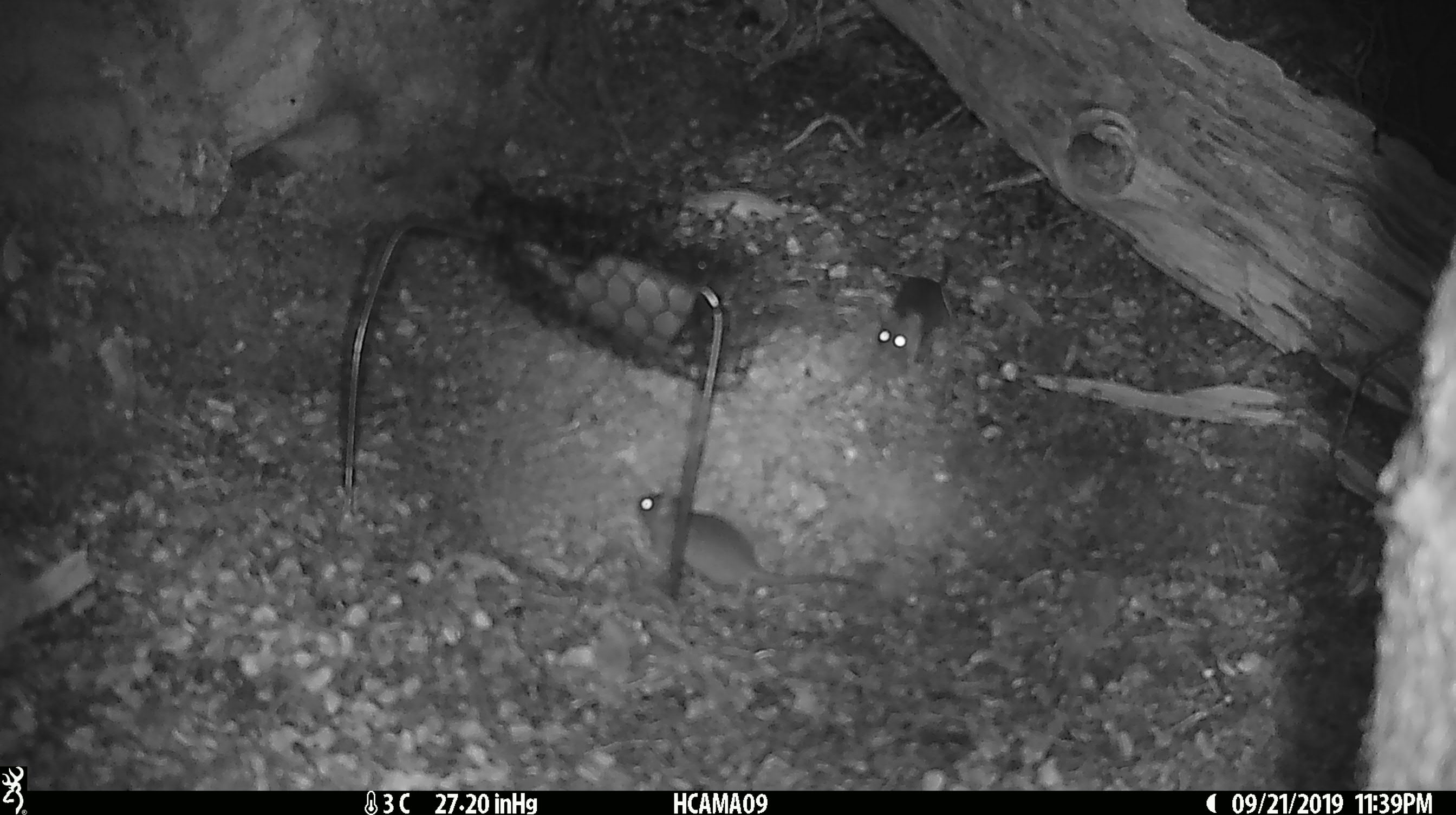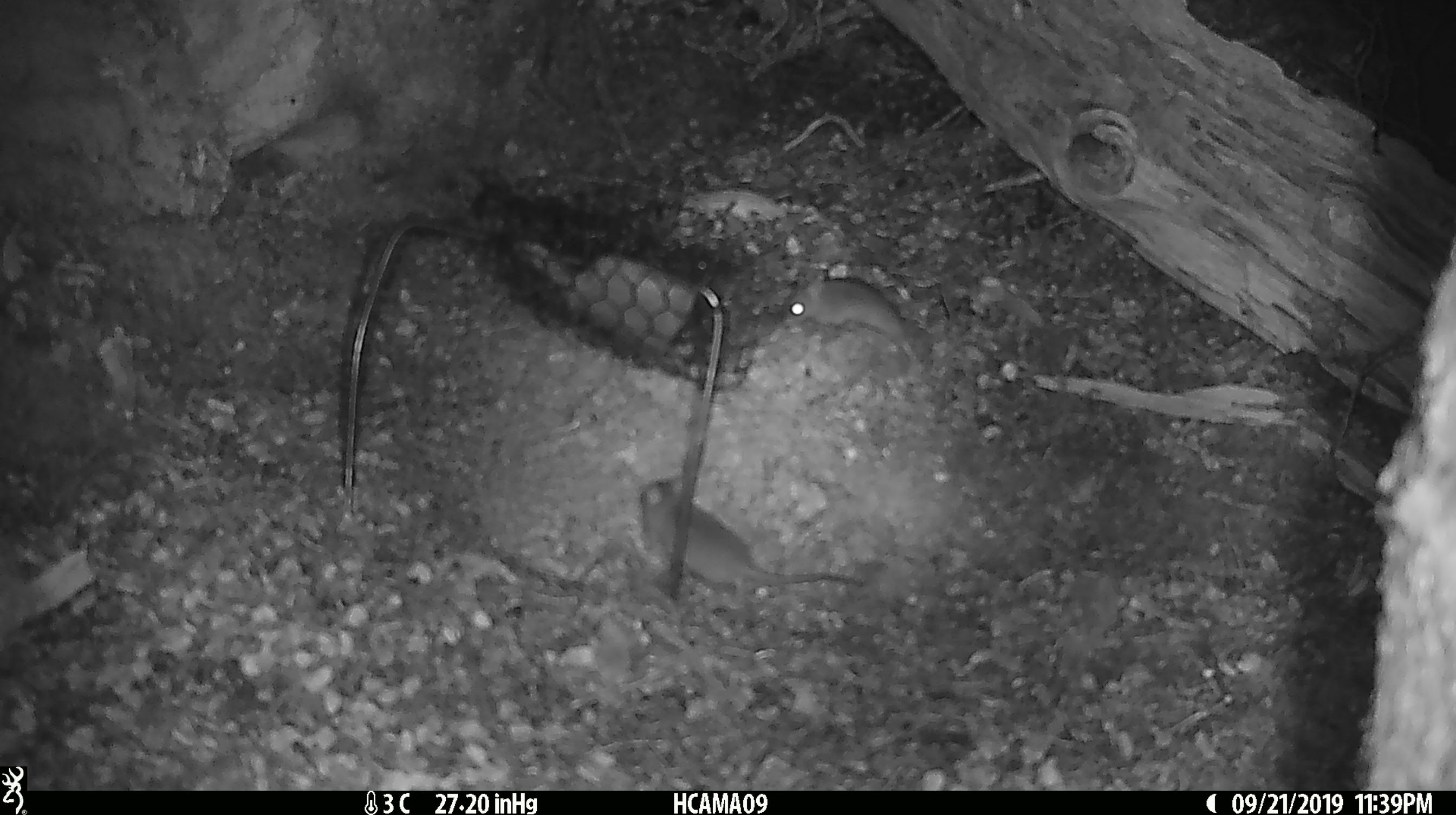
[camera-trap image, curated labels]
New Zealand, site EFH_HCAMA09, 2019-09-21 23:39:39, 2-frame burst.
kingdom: Animalia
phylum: Chordata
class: Mammalia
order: Rodentia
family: Muridae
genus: Mus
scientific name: Mus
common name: mouse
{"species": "mouse (Mus)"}